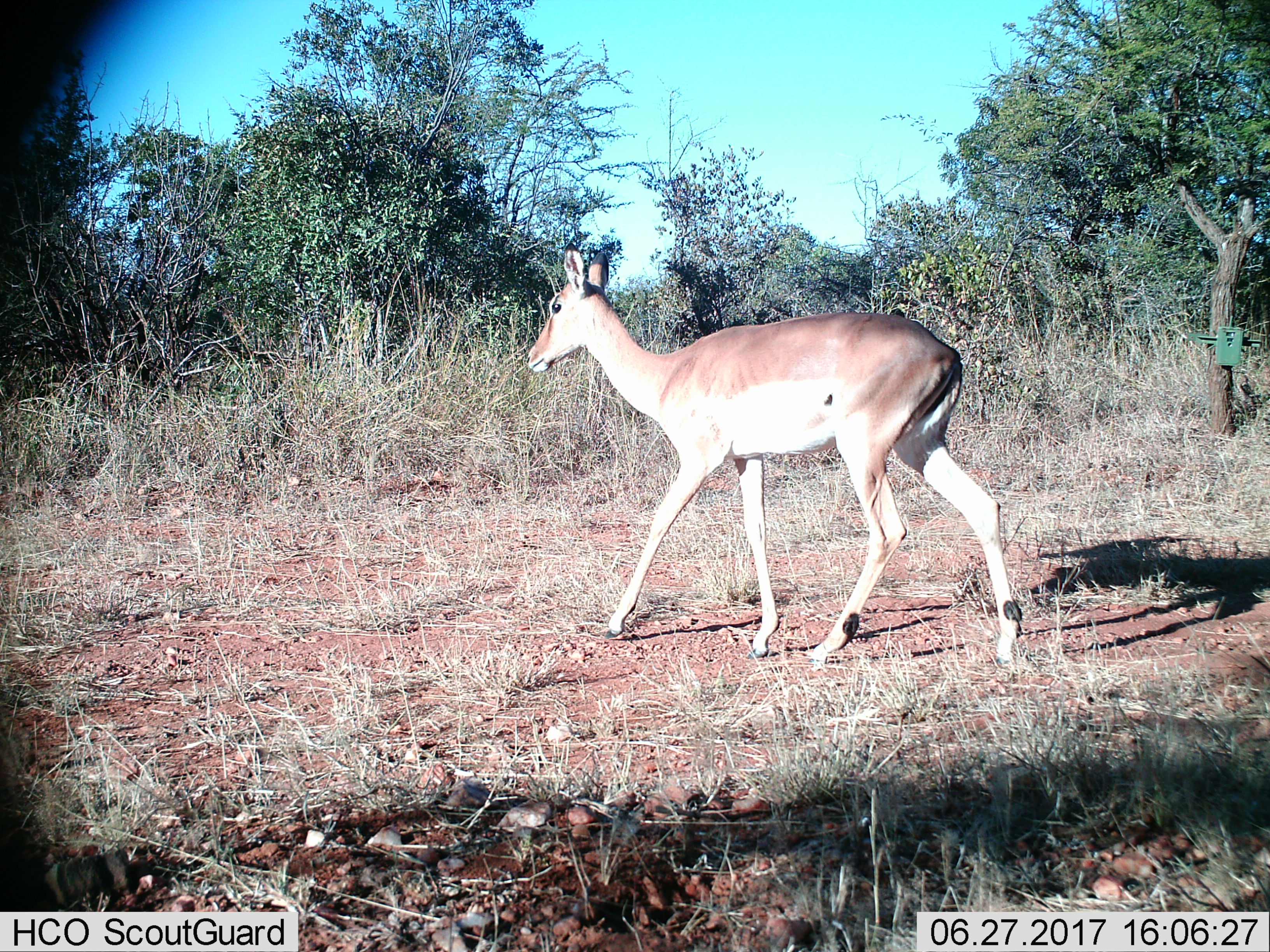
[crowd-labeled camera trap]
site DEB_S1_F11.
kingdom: Animalia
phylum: Chordata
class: Mammalia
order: Artiodactyla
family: Bovidae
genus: Aepyceros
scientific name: Aepyceros melampus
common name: impala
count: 1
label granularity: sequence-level